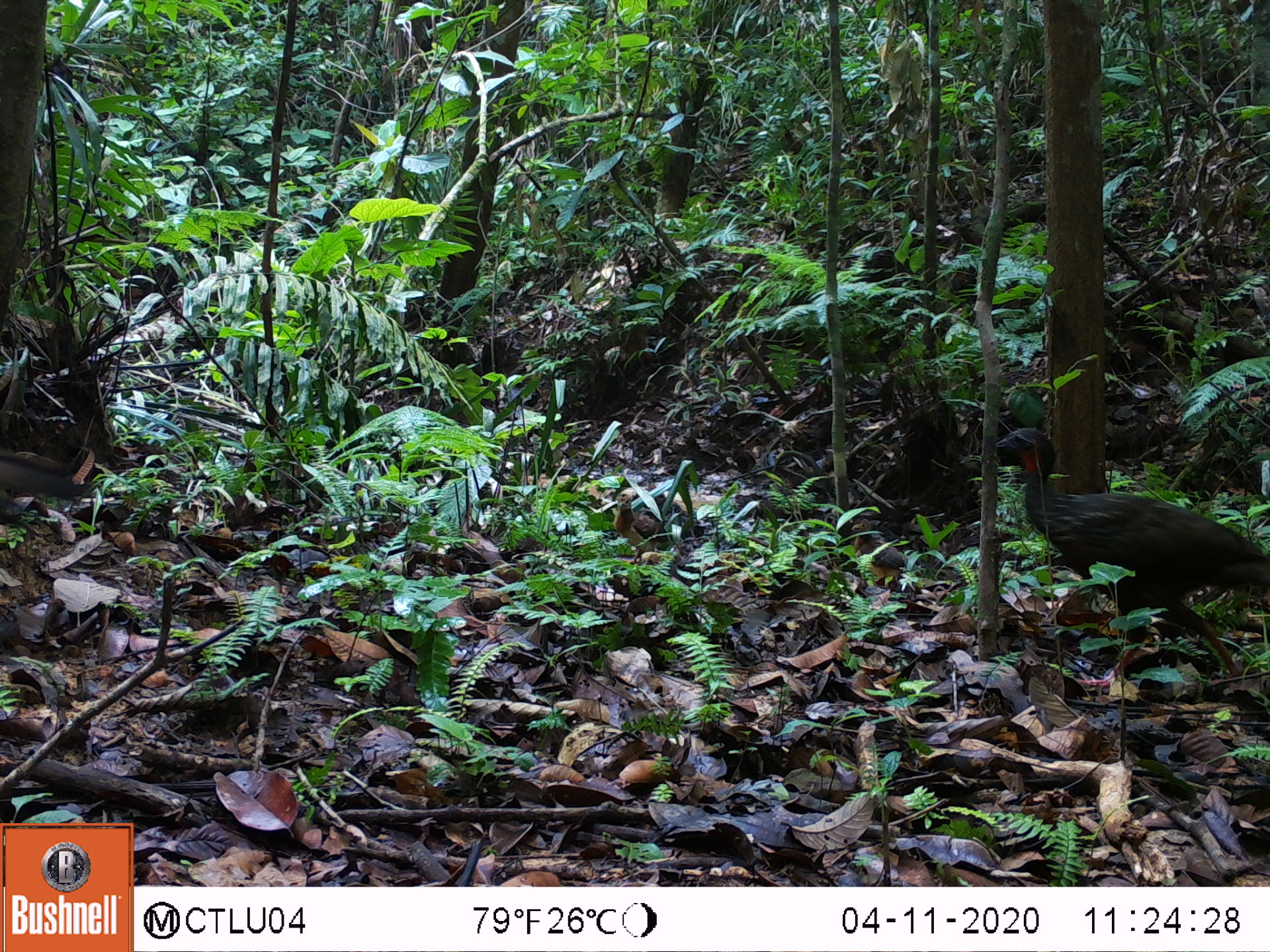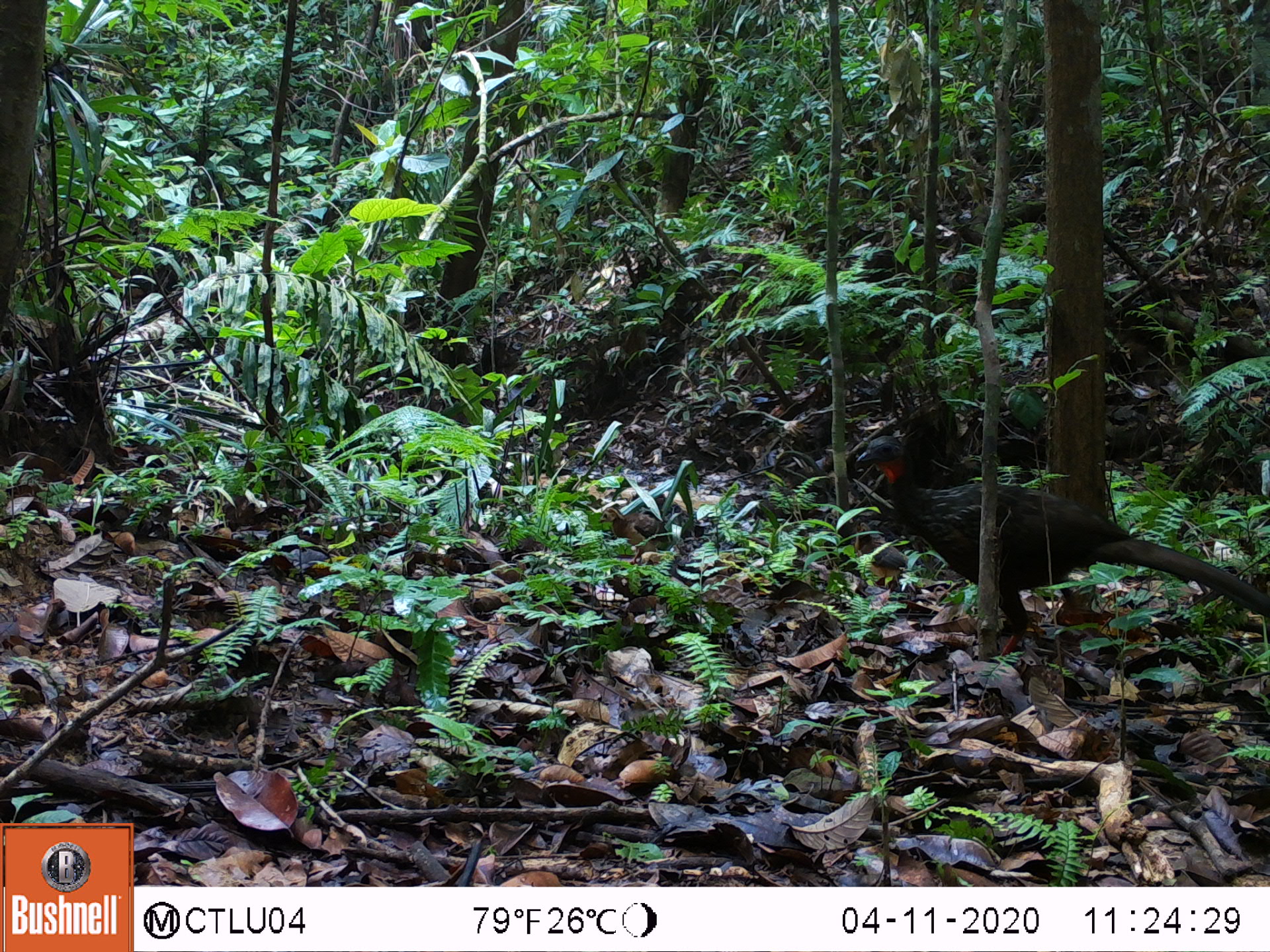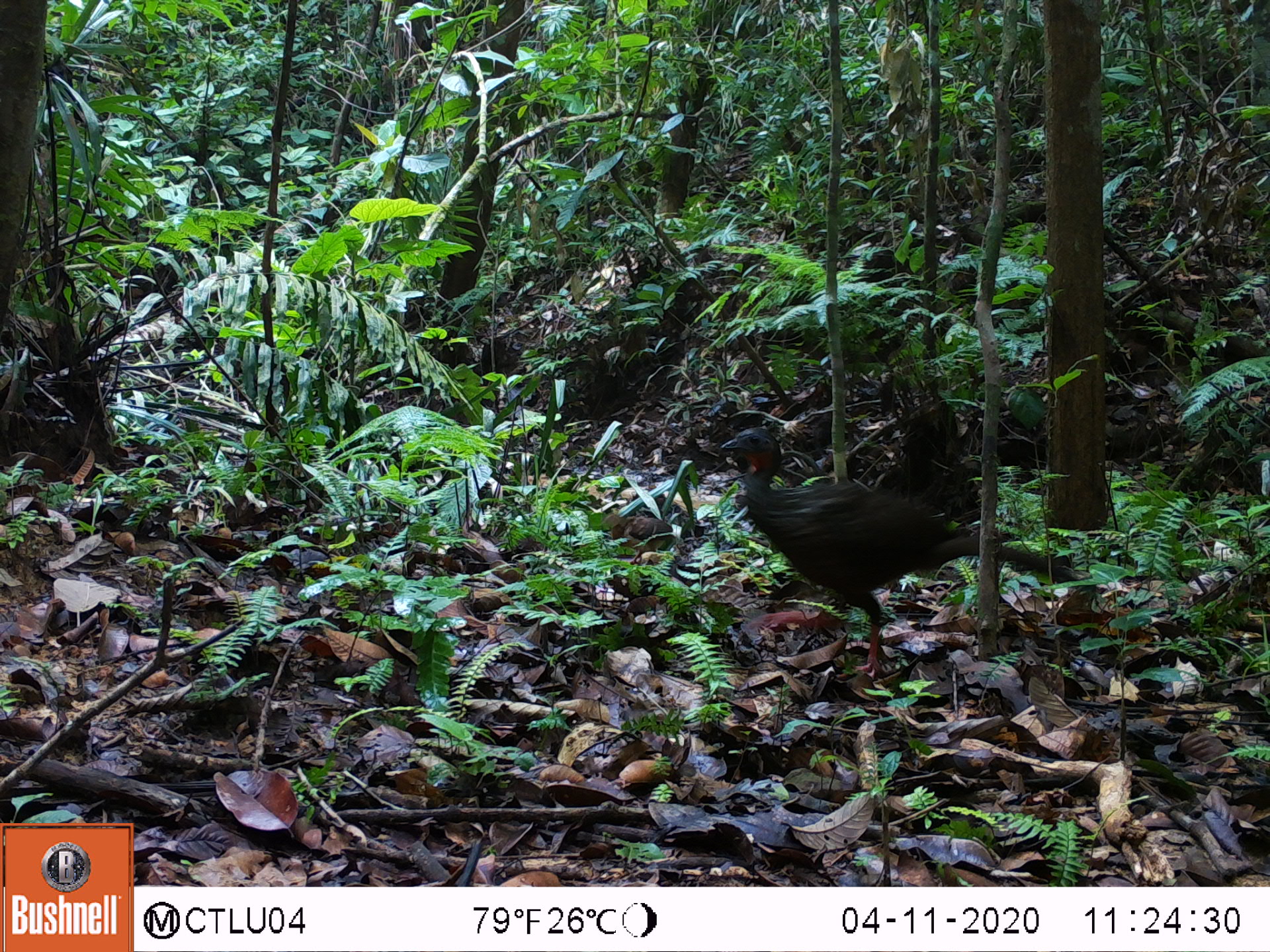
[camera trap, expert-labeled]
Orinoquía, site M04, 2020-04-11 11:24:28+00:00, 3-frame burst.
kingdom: Animalia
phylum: Chordata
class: Aves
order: Galliformes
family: Cracidae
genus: Penelope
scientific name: Penelope jacquacu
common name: spix's guan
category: spixs guan